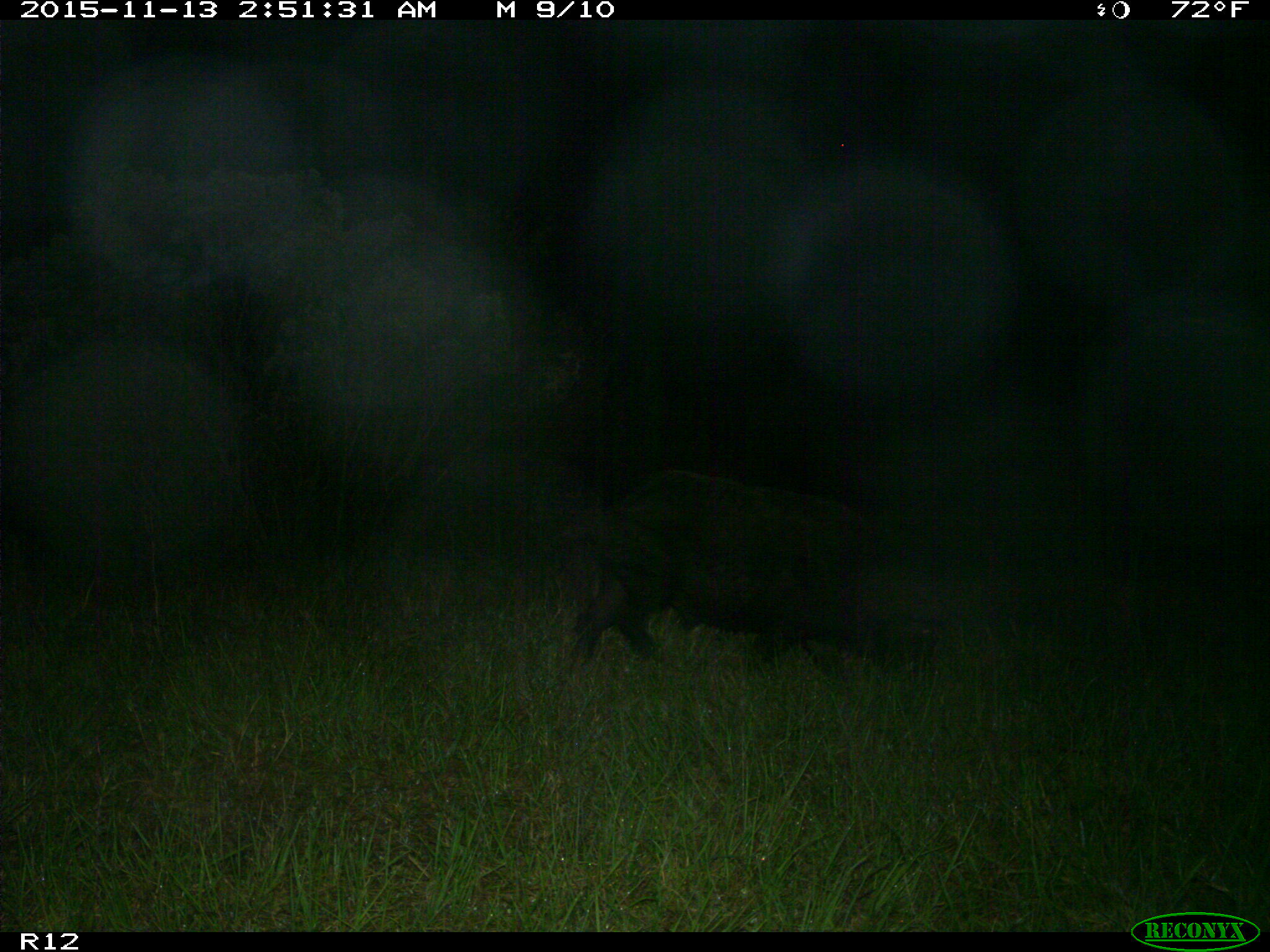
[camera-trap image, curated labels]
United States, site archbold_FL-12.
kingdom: Animalia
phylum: Chordata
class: Mammalia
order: Artiodactyla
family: Suidae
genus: Sus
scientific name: Sus scrofa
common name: wild boar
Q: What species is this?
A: Sus scrofa (wild boar).